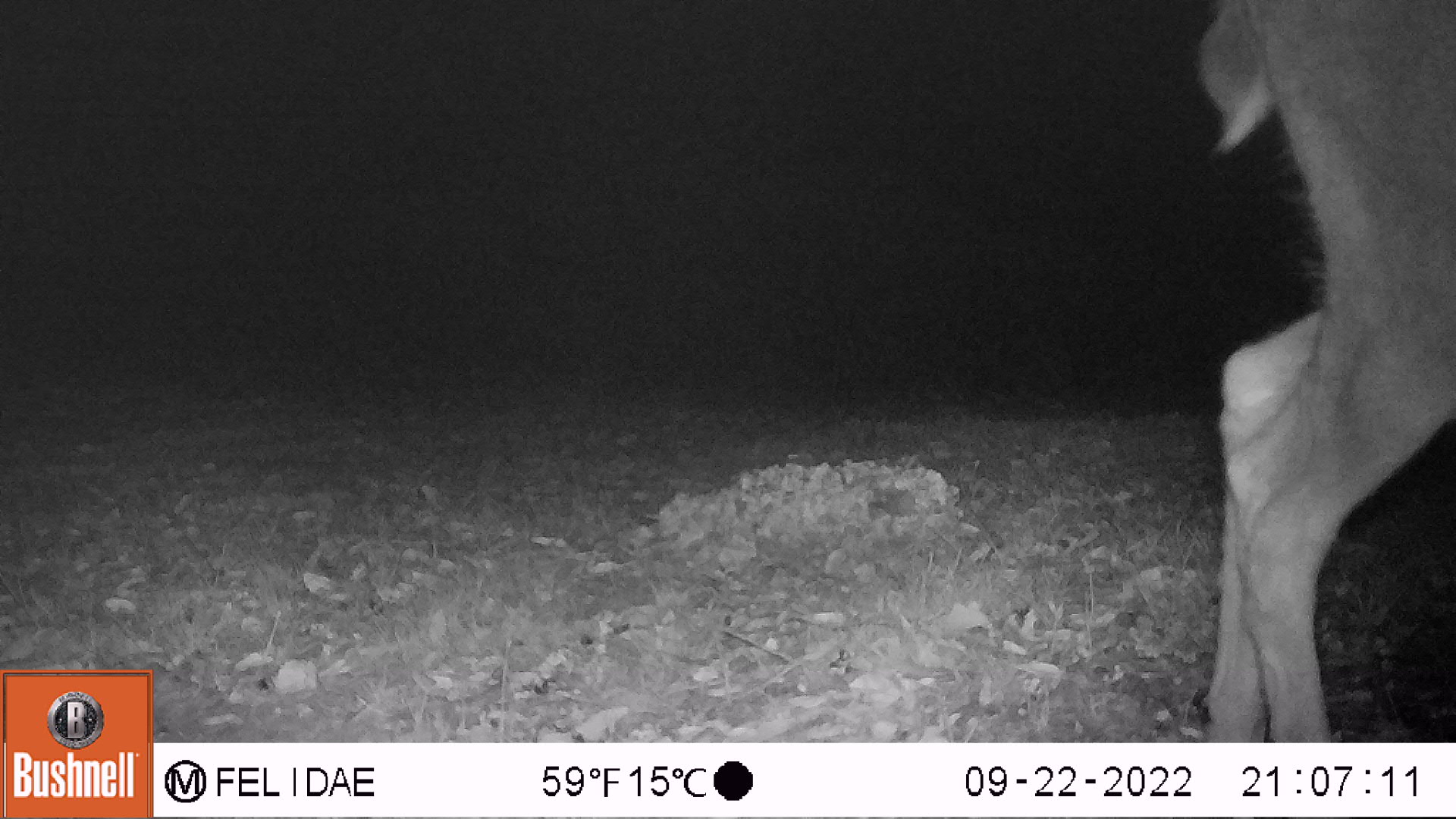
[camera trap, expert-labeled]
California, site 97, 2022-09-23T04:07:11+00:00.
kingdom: Animalia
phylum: Chordata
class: Mammalia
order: Artiodactyla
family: Cervidae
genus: Odocoileus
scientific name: Odocoileus hemionus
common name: mule deer